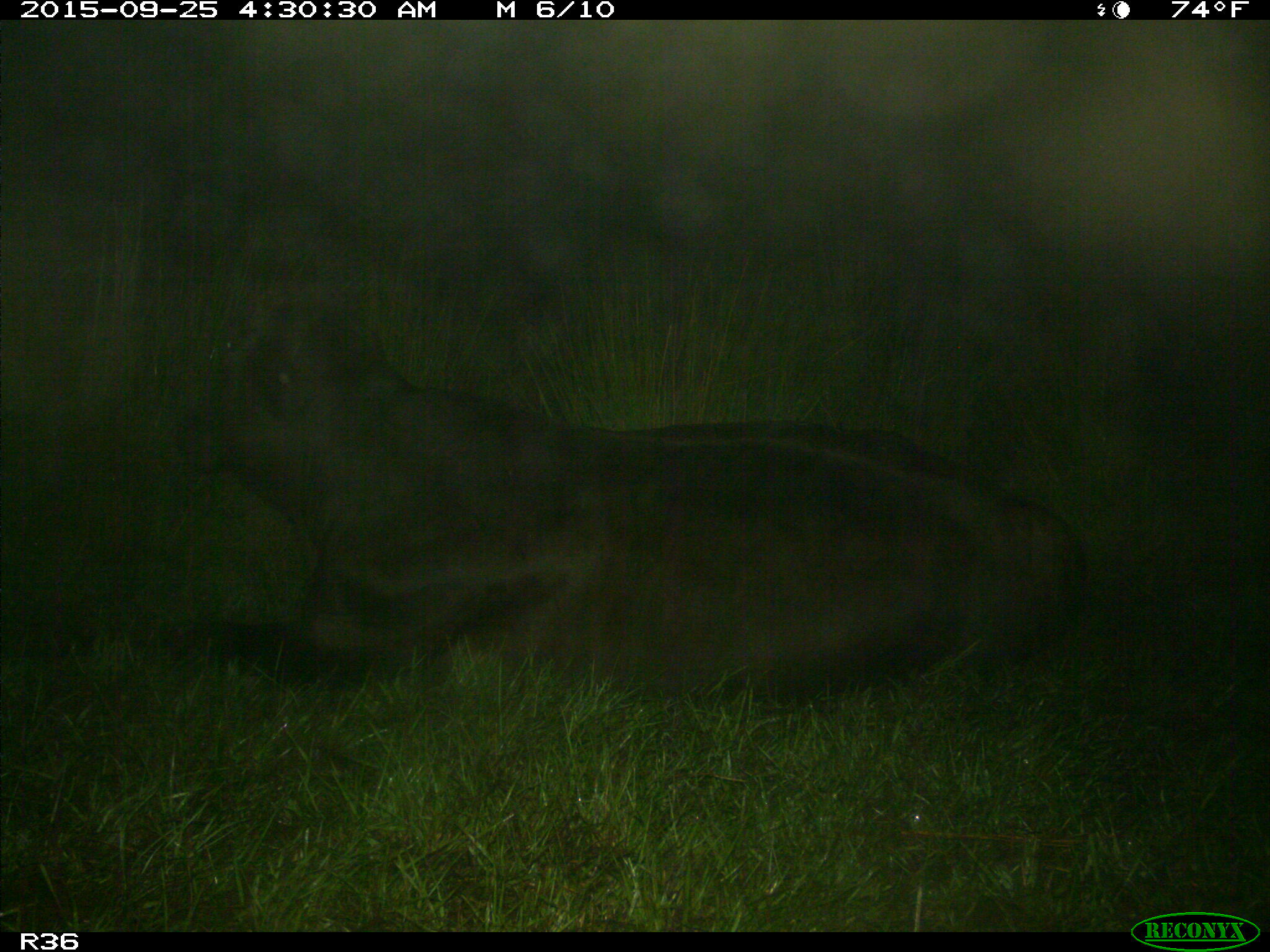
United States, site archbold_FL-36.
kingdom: Animalia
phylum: Chordata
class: Mammalia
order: Artiodactyla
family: Bovidae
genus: Bos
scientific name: Bos taurus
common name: domestic cow